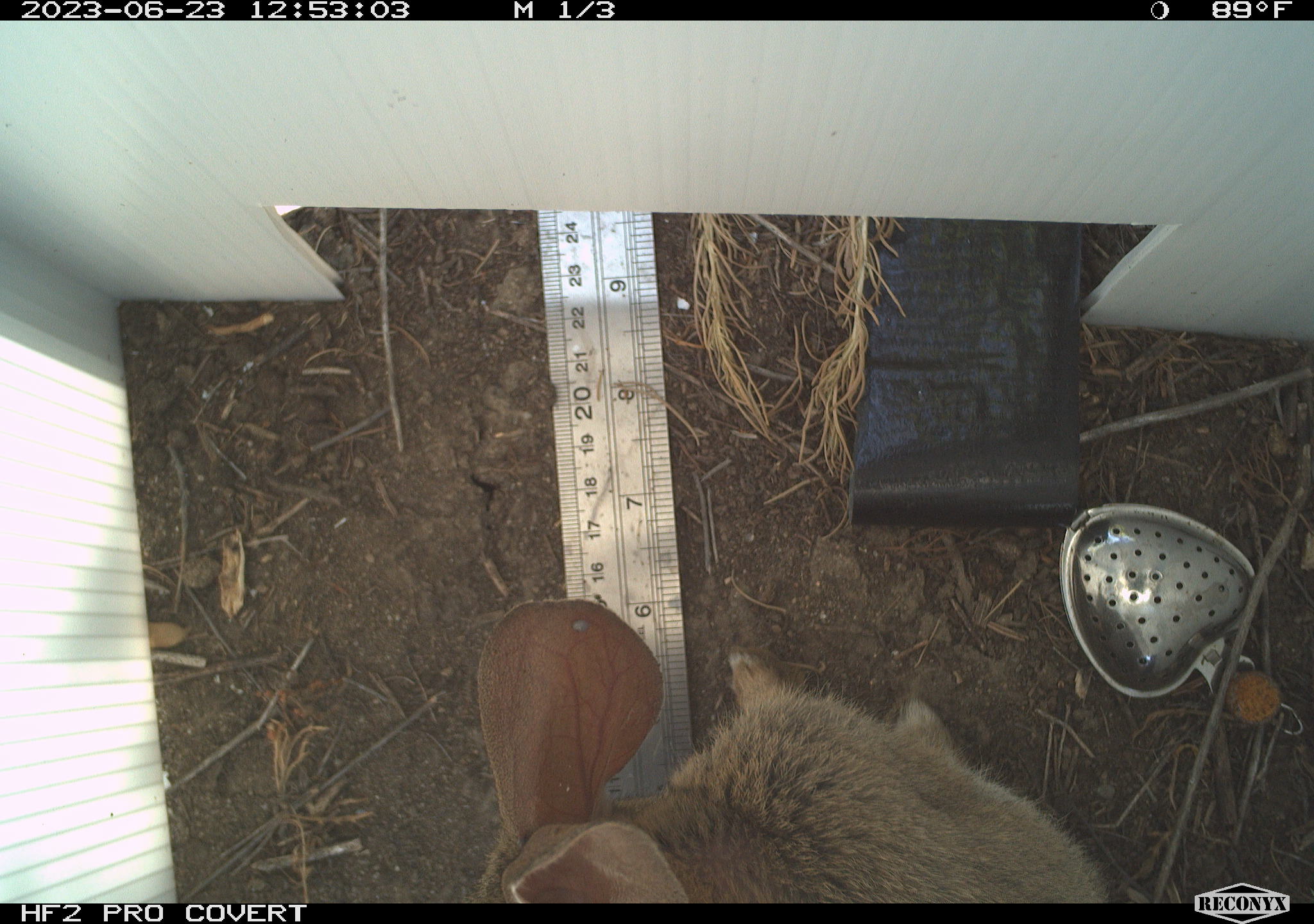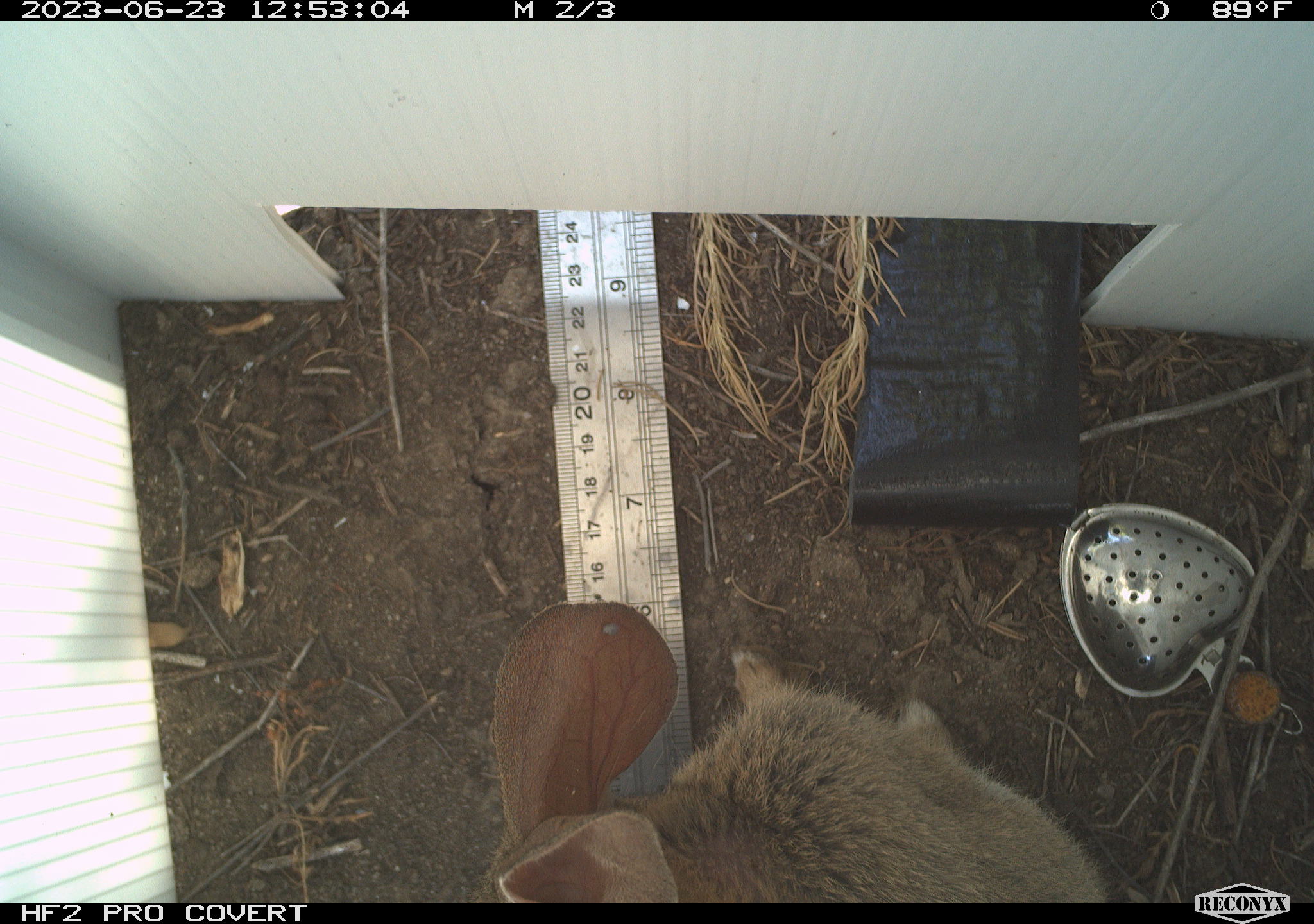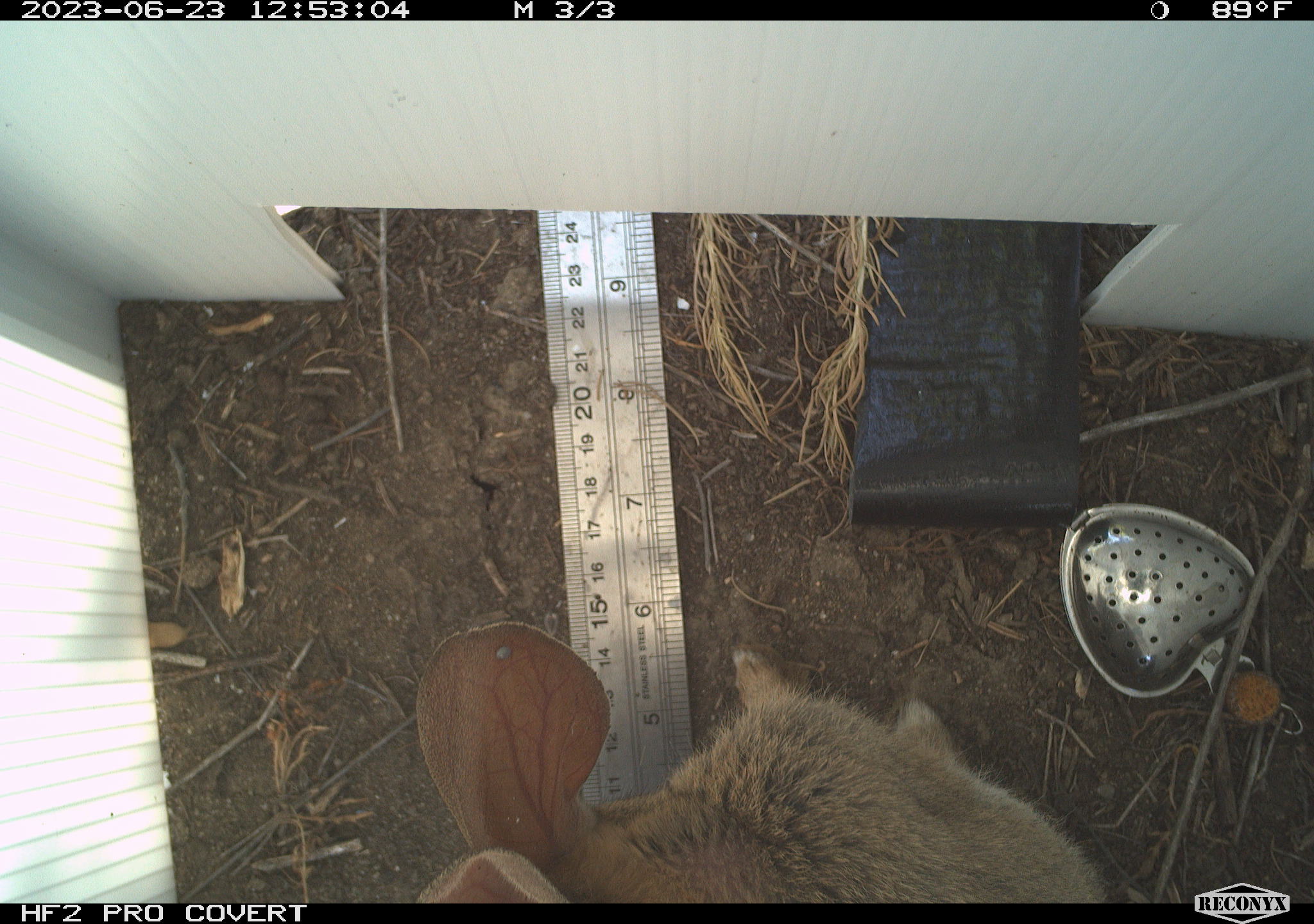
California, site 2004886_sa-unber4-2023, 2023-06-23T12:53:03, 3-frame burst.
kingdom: Animalia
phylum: Chordata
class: Mammalia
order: Lagomorpha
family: Leporidae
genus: Sylvilagus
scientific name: Sylvilagus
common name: cottontail rabbits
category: sylvilagus species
Sylvilagus species (cottontail rabbits) (Sylvilagus).